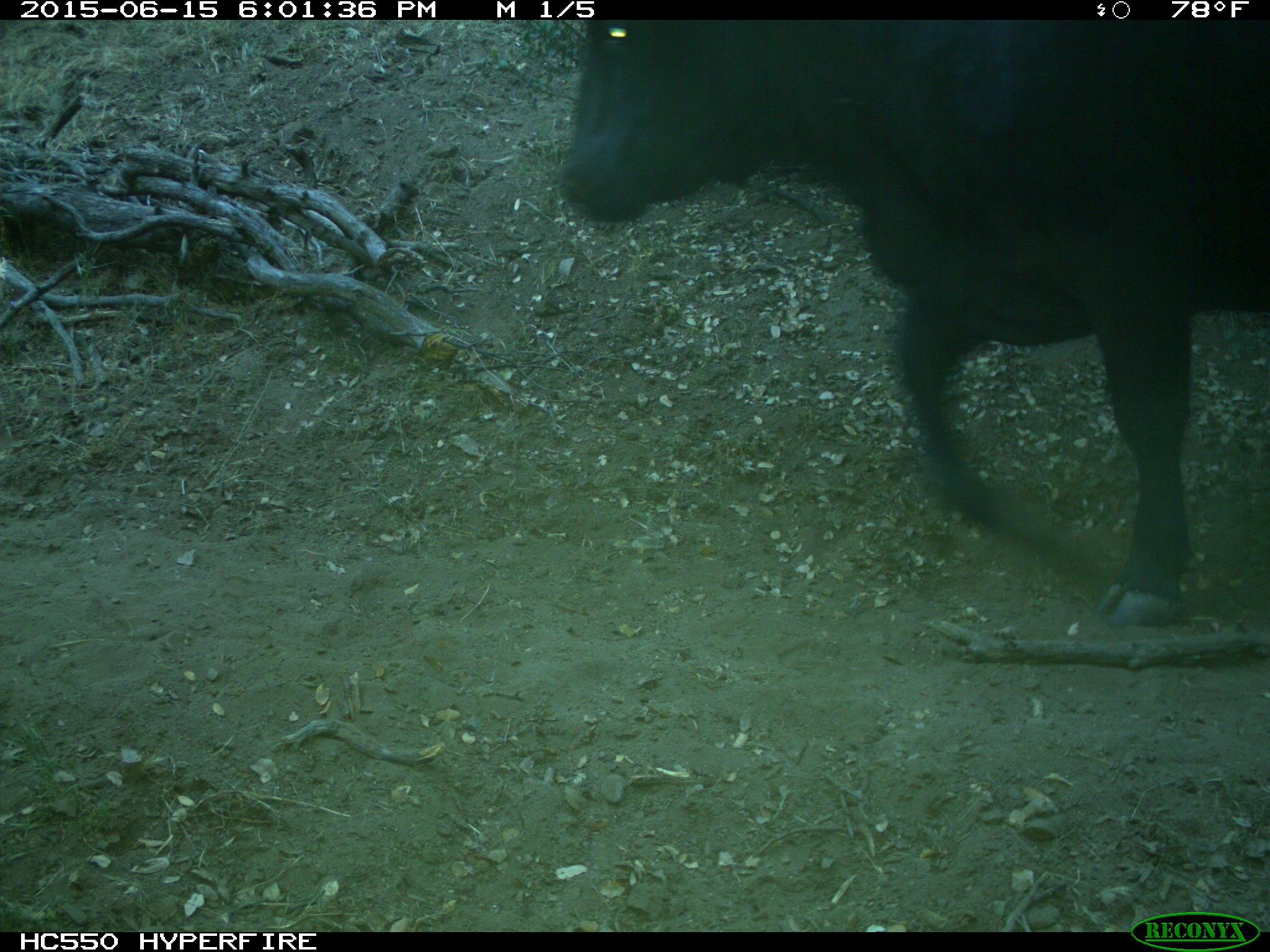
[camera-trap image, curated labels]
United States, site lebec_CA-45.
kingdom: Animalia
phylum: Chordata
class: Mammalia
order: Artiodactyla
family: Bovidae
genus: Bos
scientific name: Bos taurus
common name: domestic cow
Bos taurus (domestic cow).